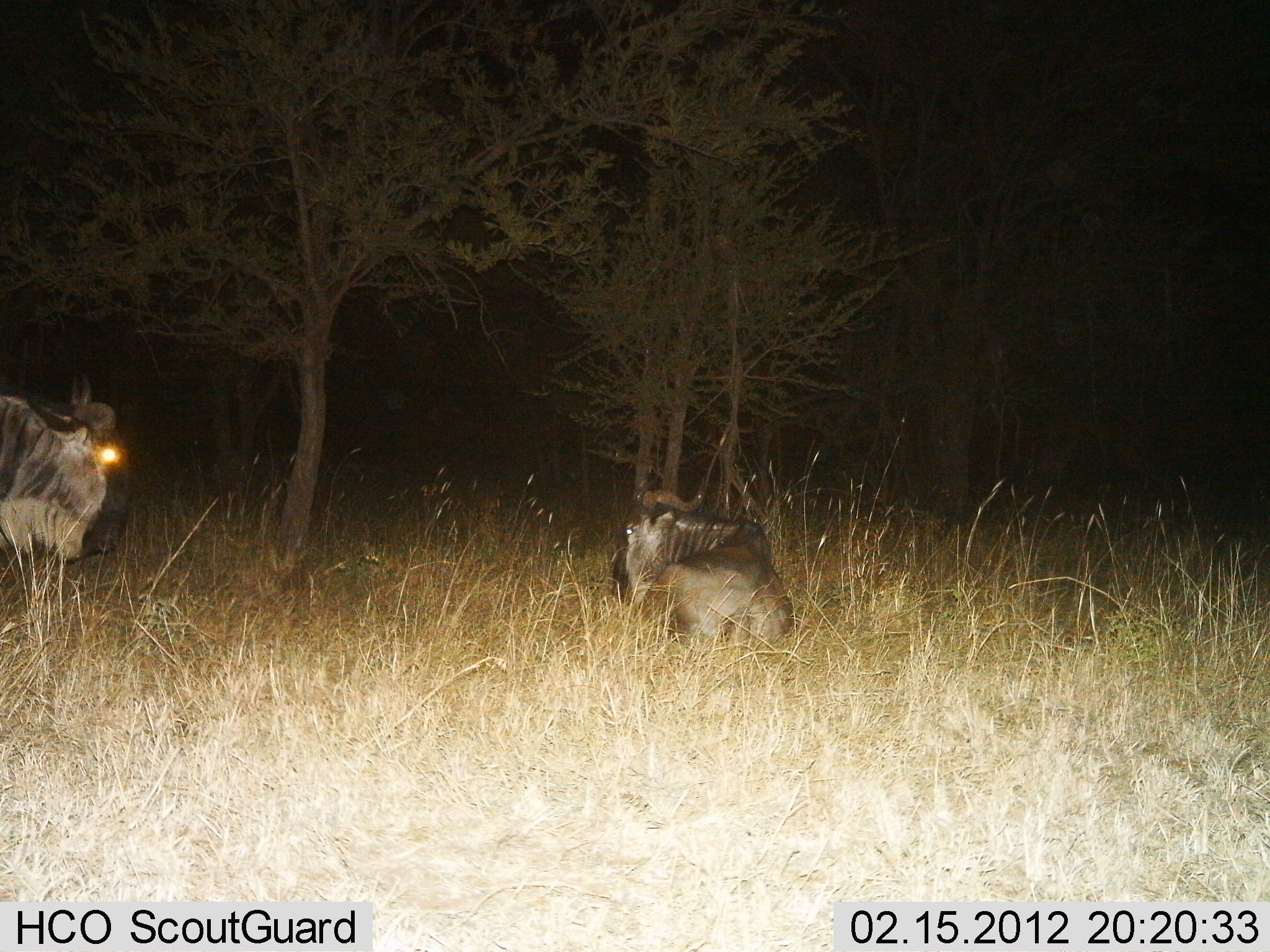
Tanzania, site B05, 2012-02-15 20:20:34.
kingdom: Animalia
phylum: Chordata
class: Mammalia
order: Artiodactyla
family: Bovidae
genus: Connochaetes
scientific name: Connochaetes taurinus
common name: blue wildebeest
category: wildebeest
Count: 2.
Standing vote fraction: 77%.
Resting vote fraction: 96%.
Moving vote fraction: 12%.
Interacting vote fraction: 0%.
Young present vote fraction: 0%.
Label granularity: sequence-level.